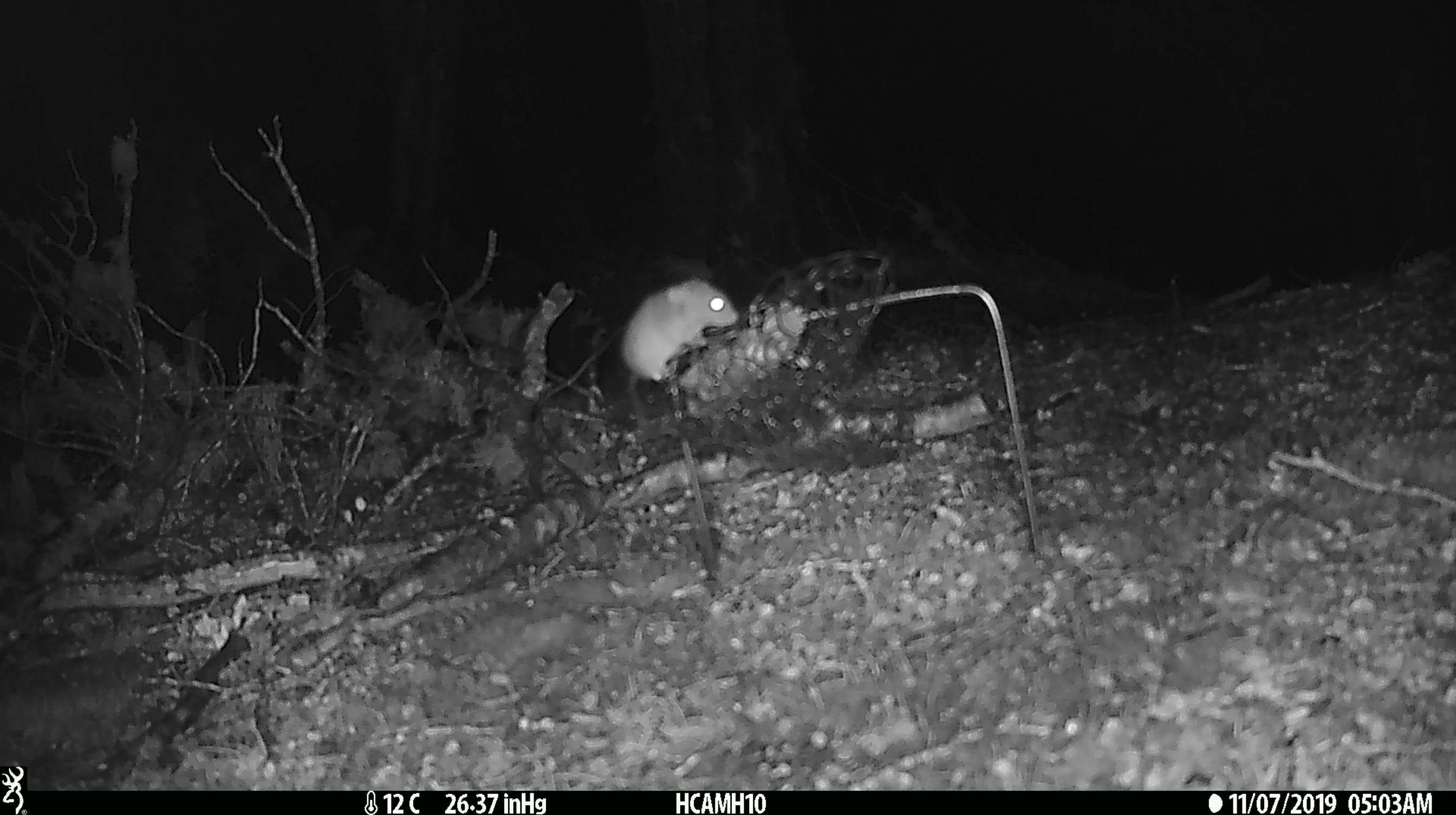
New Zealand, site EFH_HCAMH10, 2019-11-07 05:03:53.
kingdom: Animalia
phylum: Chordata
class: Mammalia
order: Rodentia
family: Muridae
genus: Mus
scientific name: Mus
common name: mouse